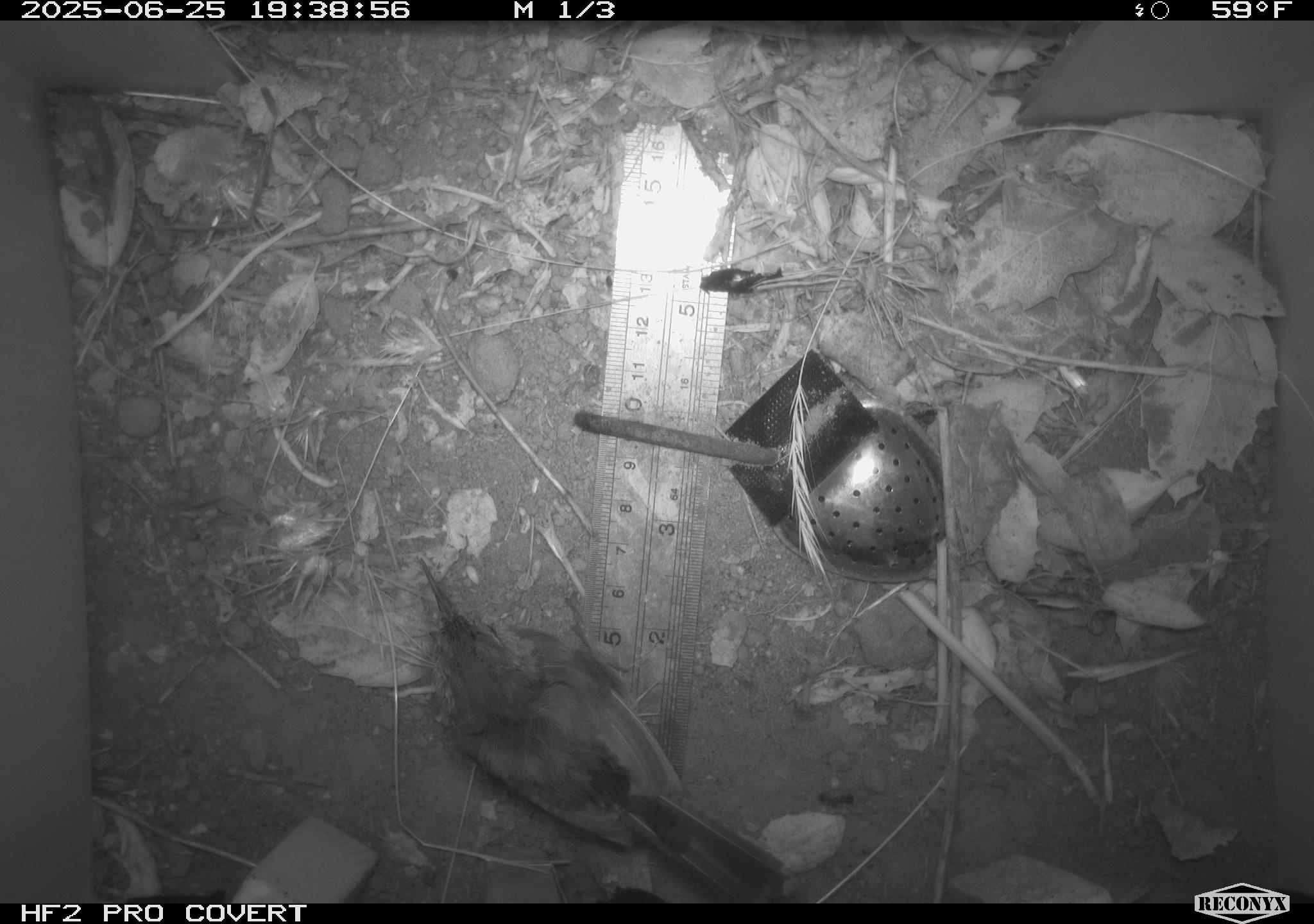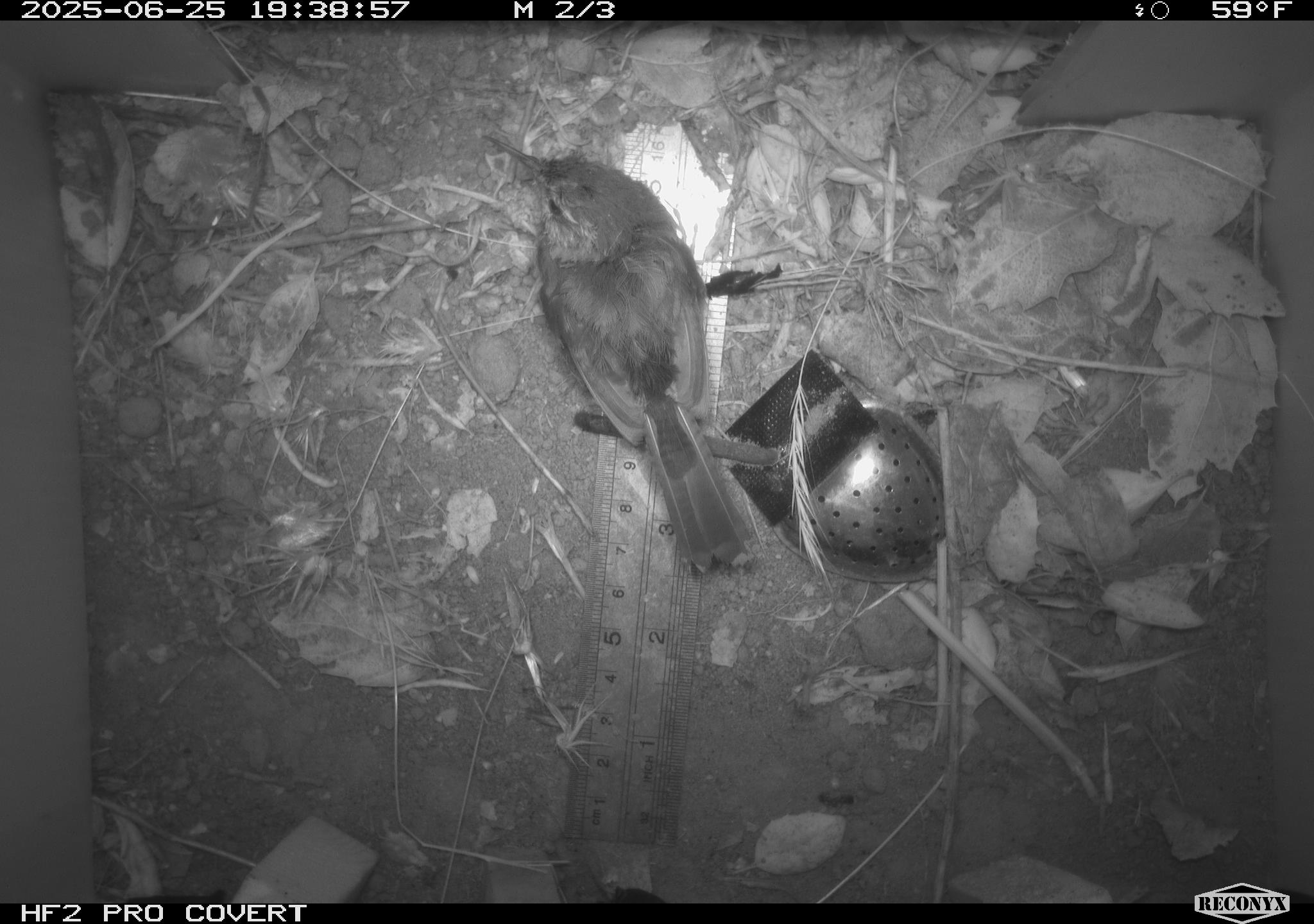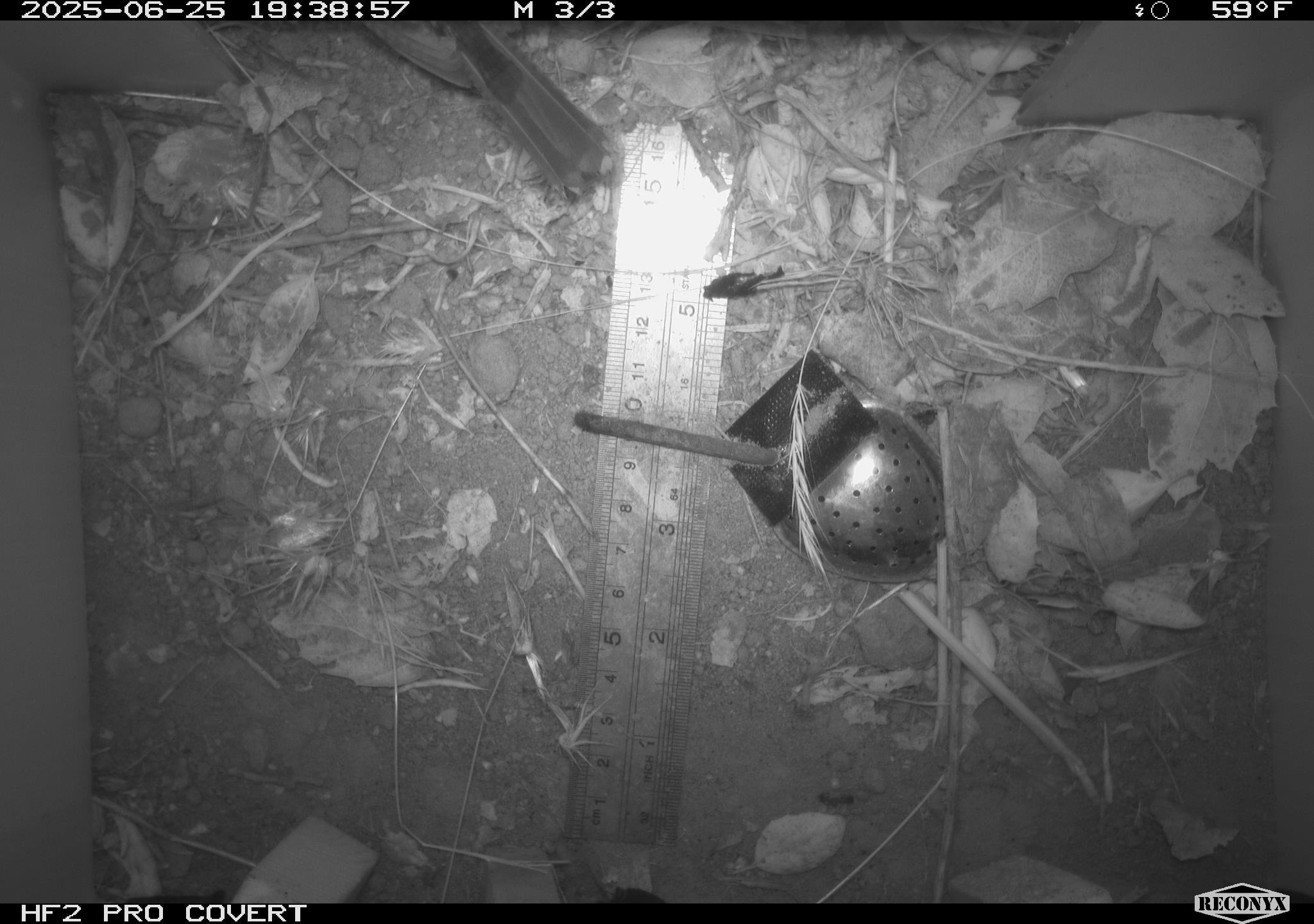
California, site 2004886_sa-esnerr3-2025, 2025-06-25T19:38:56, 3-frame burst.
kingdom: Animalia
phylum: Chordata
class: Aves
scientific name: Aves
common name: bird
Bird (Aves).